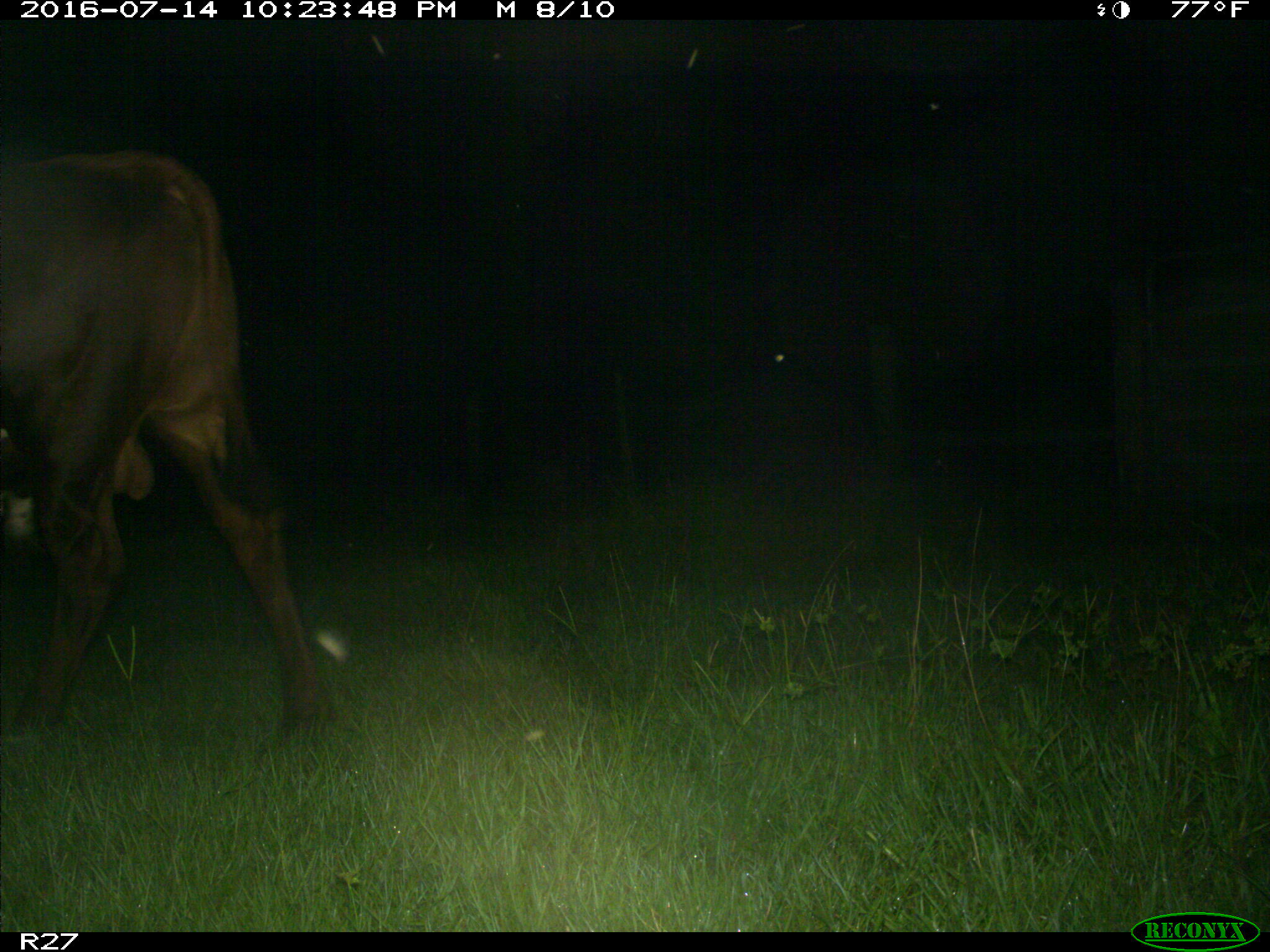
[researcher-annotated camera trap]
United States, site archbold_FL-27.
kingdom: Animalia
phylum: Chordata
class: Mammalia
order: Artiodactyla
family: Bovidae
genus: Bos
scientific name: Bos taurus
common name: domestic cow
Bos taurus (domestic cow).